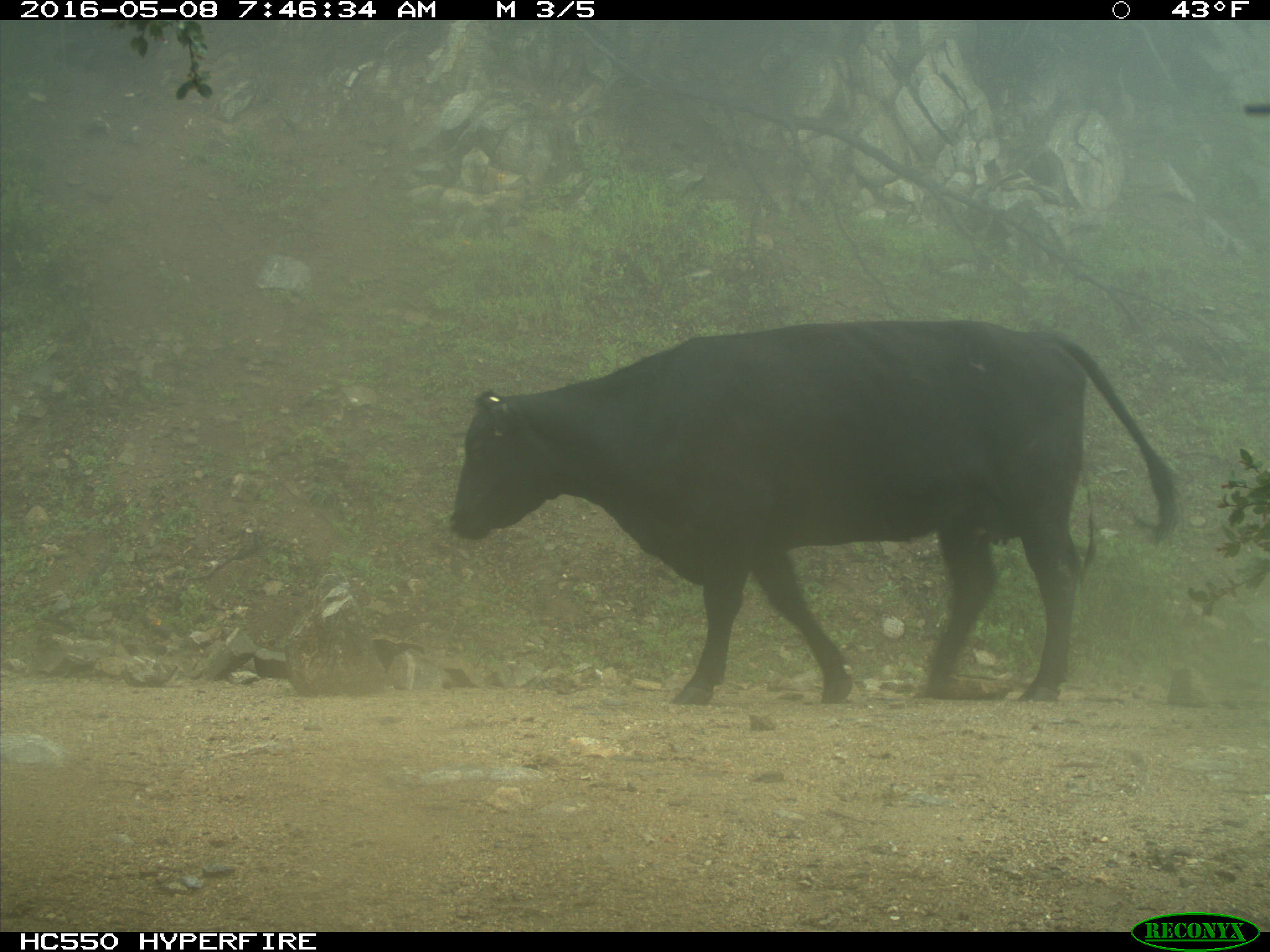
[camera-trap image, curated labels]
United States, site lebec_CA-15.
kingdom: Animalia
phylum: Chordata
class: Mammalia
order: Artiodactyla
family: Bovidae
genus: Bos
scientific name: Bos taurus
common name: domestic cow